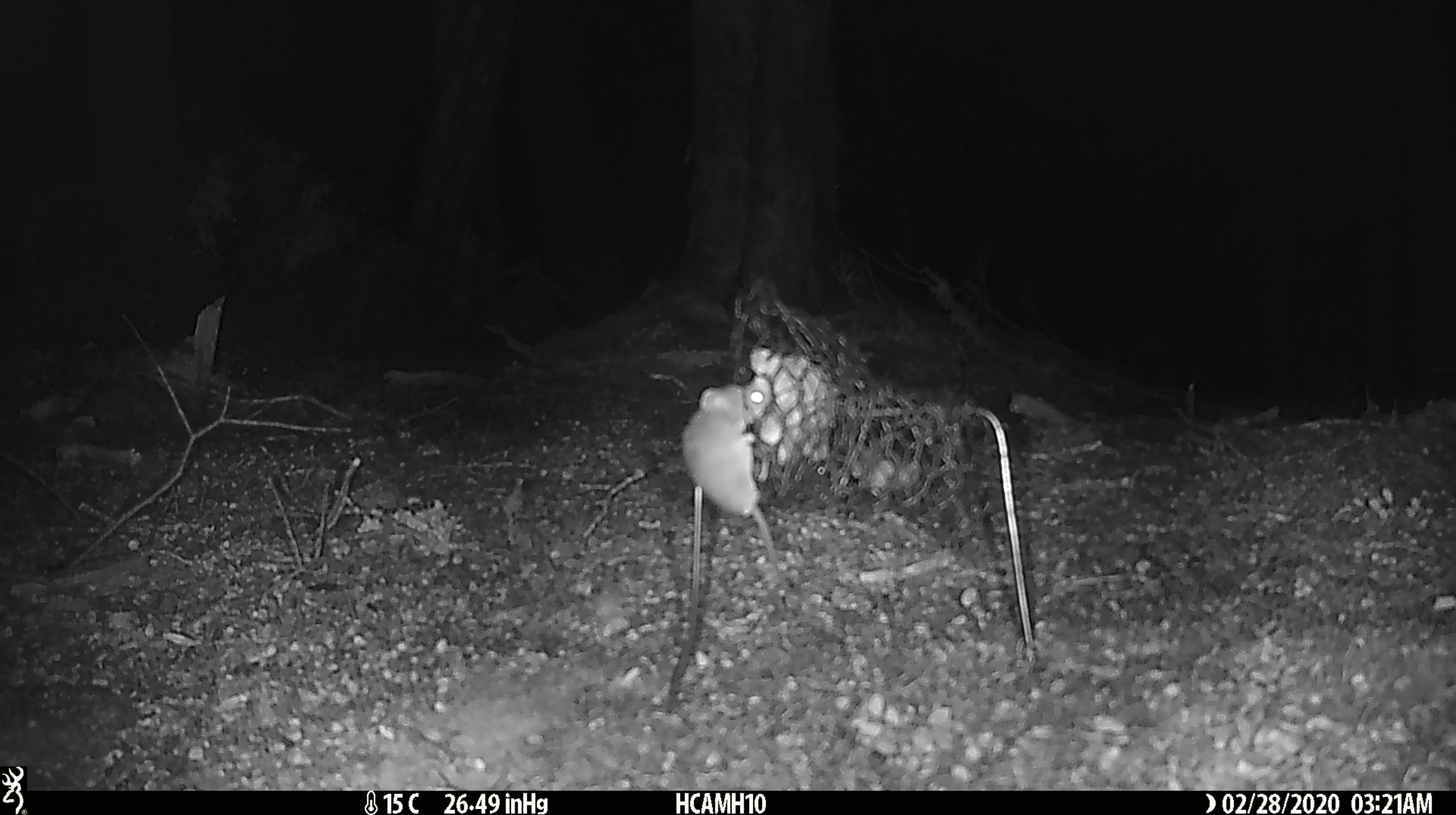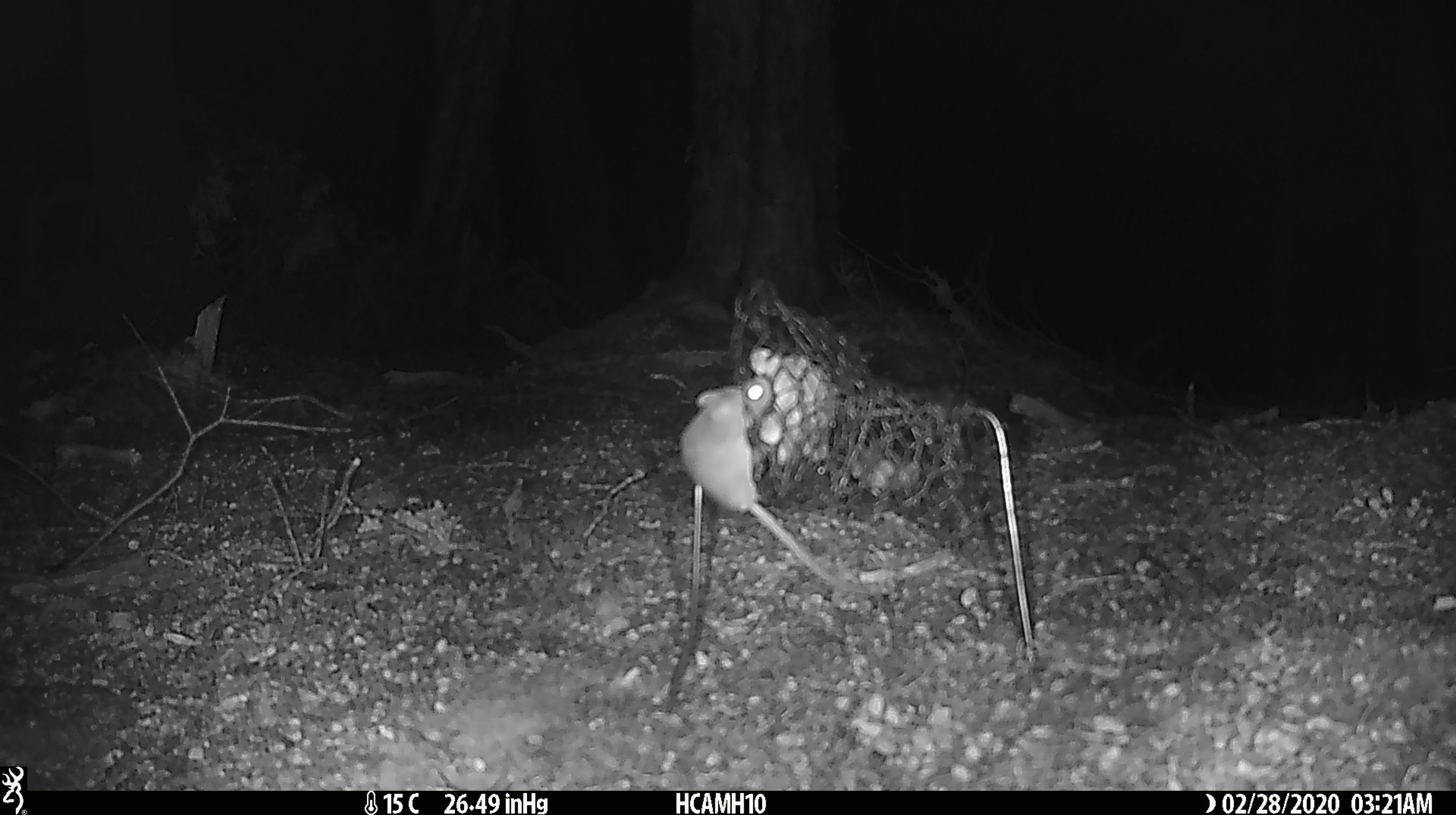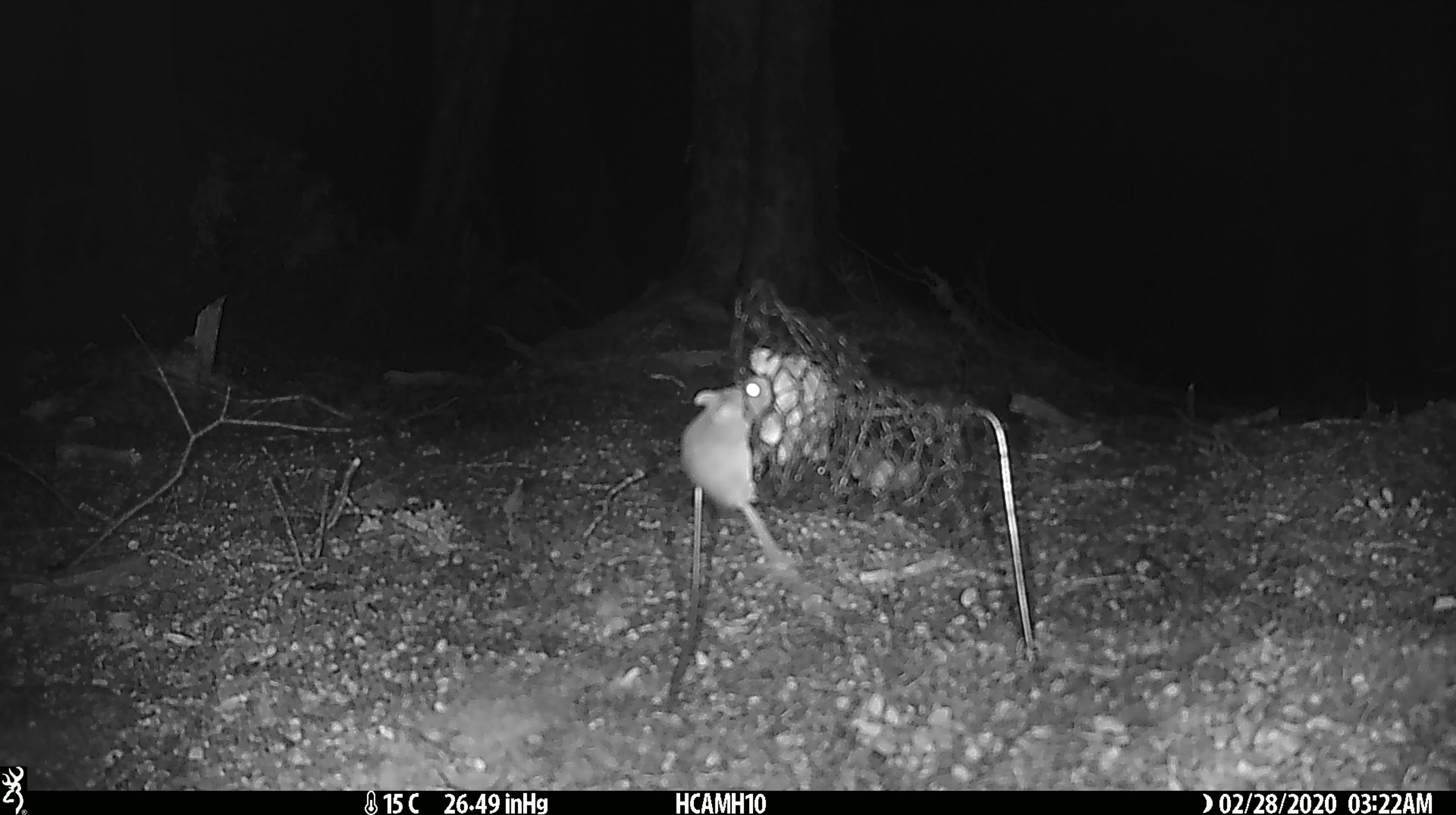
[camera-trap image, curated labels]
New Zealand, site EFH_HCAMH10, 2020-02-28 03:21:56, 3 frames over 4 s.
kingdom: Animalia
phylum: Chordata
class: Mammalia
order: Rodentia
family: Muridae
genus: Mus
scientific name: Mus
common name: mouse